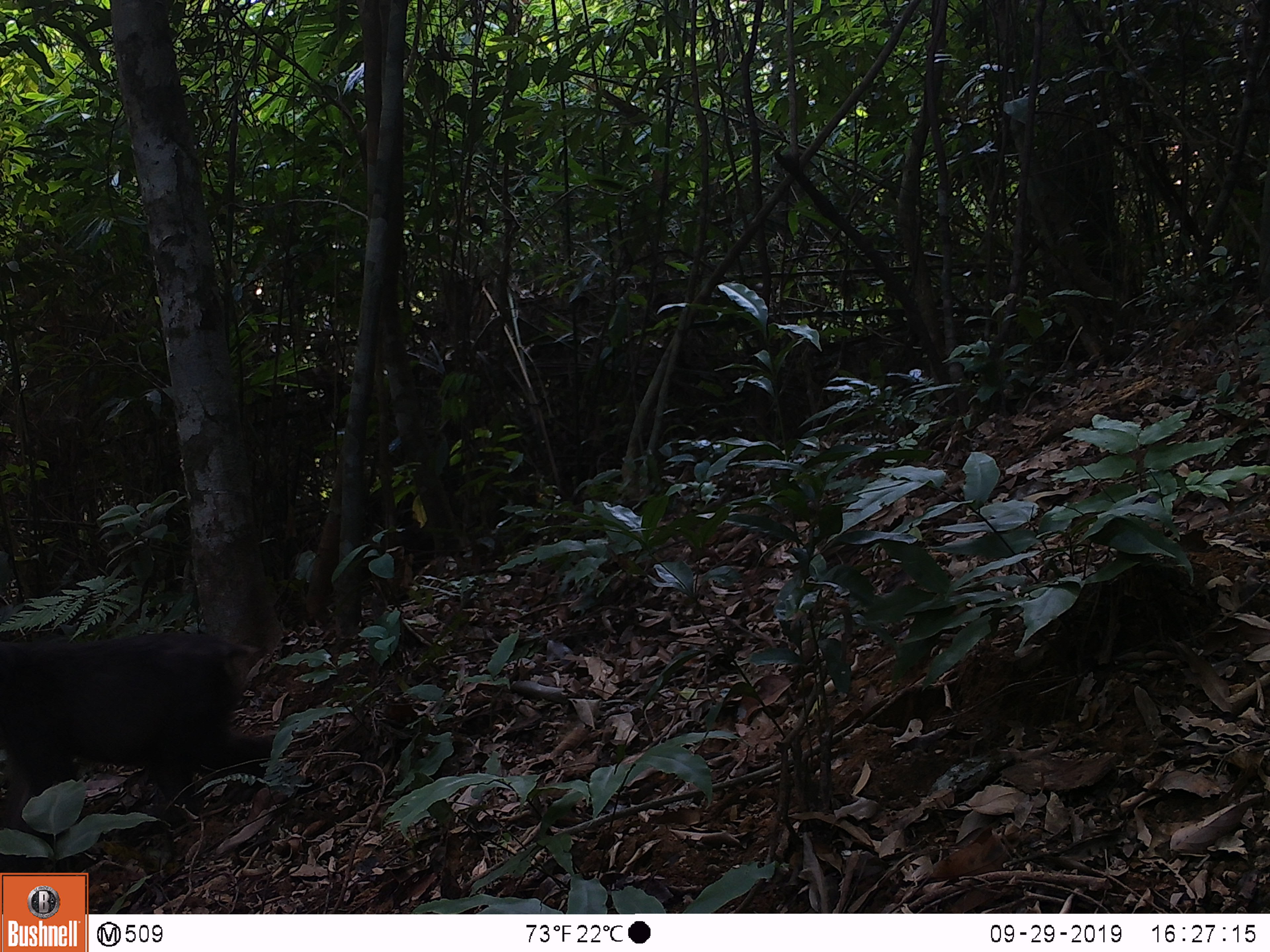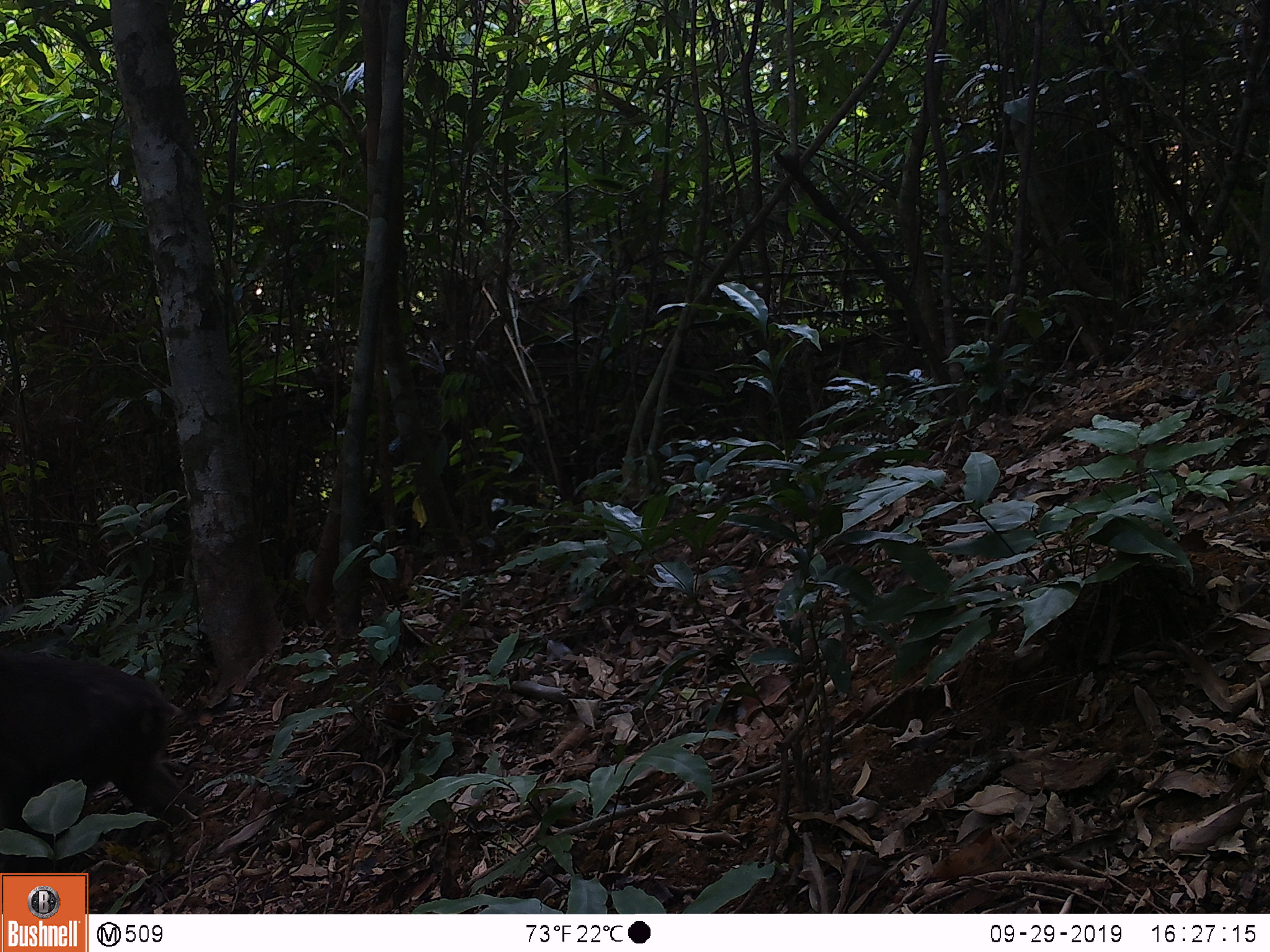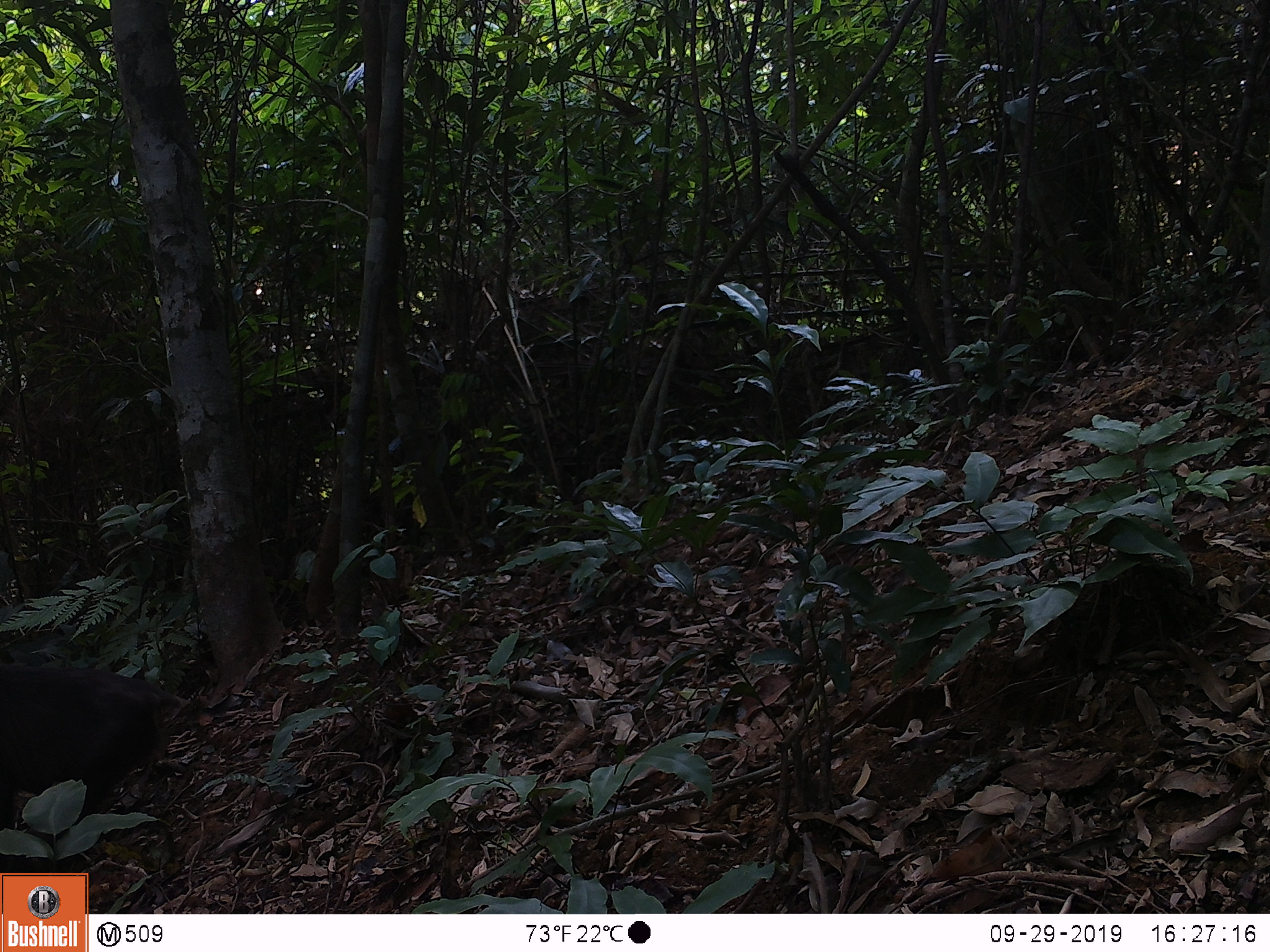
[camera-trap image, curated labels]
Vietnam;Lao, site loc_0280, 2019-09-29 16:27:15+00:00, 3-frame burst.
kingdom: Animalia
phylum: Chordata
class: Mammalia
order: Primates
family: Cercopithecidae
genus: Macaca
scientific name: Macaca arctoides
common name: stump-tailed macaque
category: stump tailed macaque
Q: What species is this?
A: Stump tailed macaque (stump-tailed macaque) (Macaca arctoides).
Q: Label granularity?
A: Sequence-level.